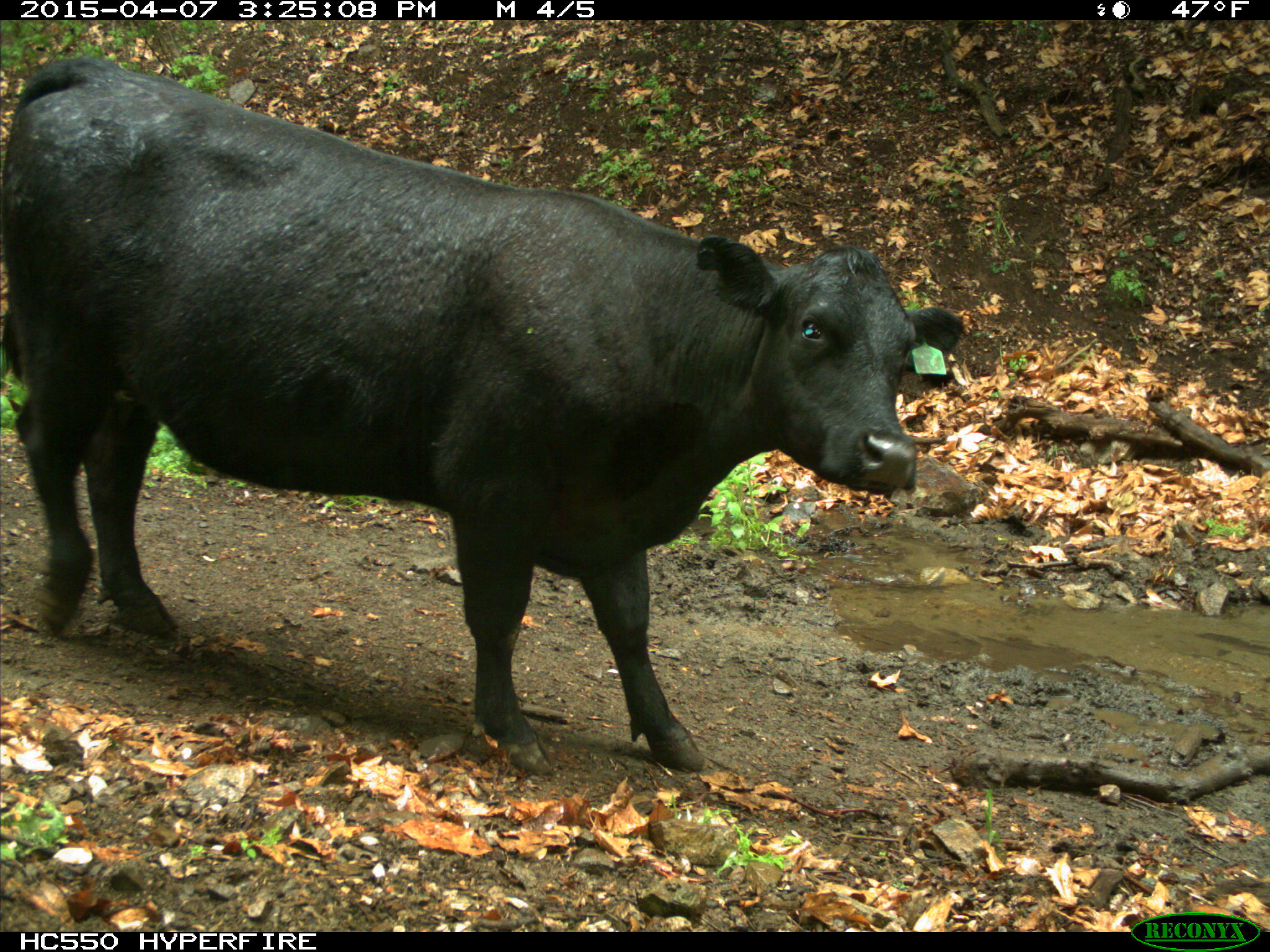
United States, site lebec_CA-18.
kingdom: Animalia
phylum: Chordata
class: Mammalia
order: Artiodactyla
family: Bovidae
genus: Bos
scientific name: Bos taurus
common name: domestic cow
Bos taurus (domestic cow).